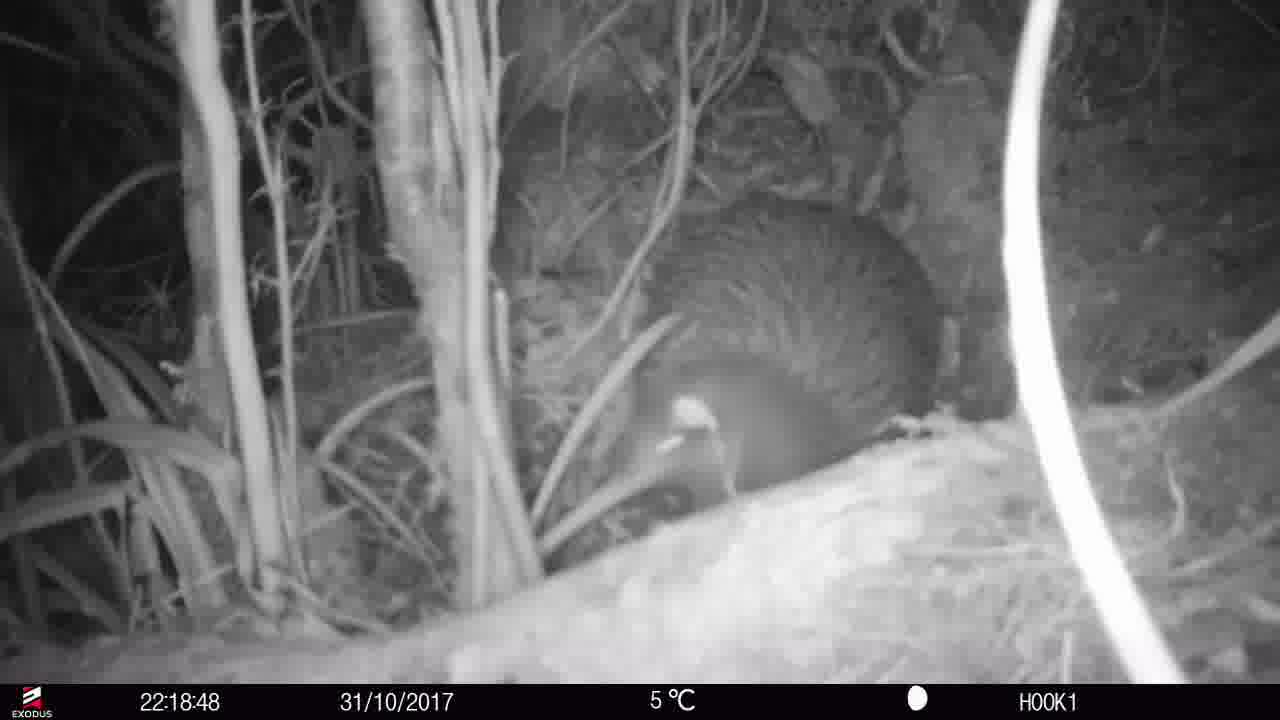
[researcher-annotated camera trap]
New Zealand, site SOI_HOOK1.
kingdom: Animalia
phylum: Chordata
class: Aves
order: Apterygiformes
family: Apterygidae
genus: Apteryx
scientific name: Apteryx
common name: kiwi